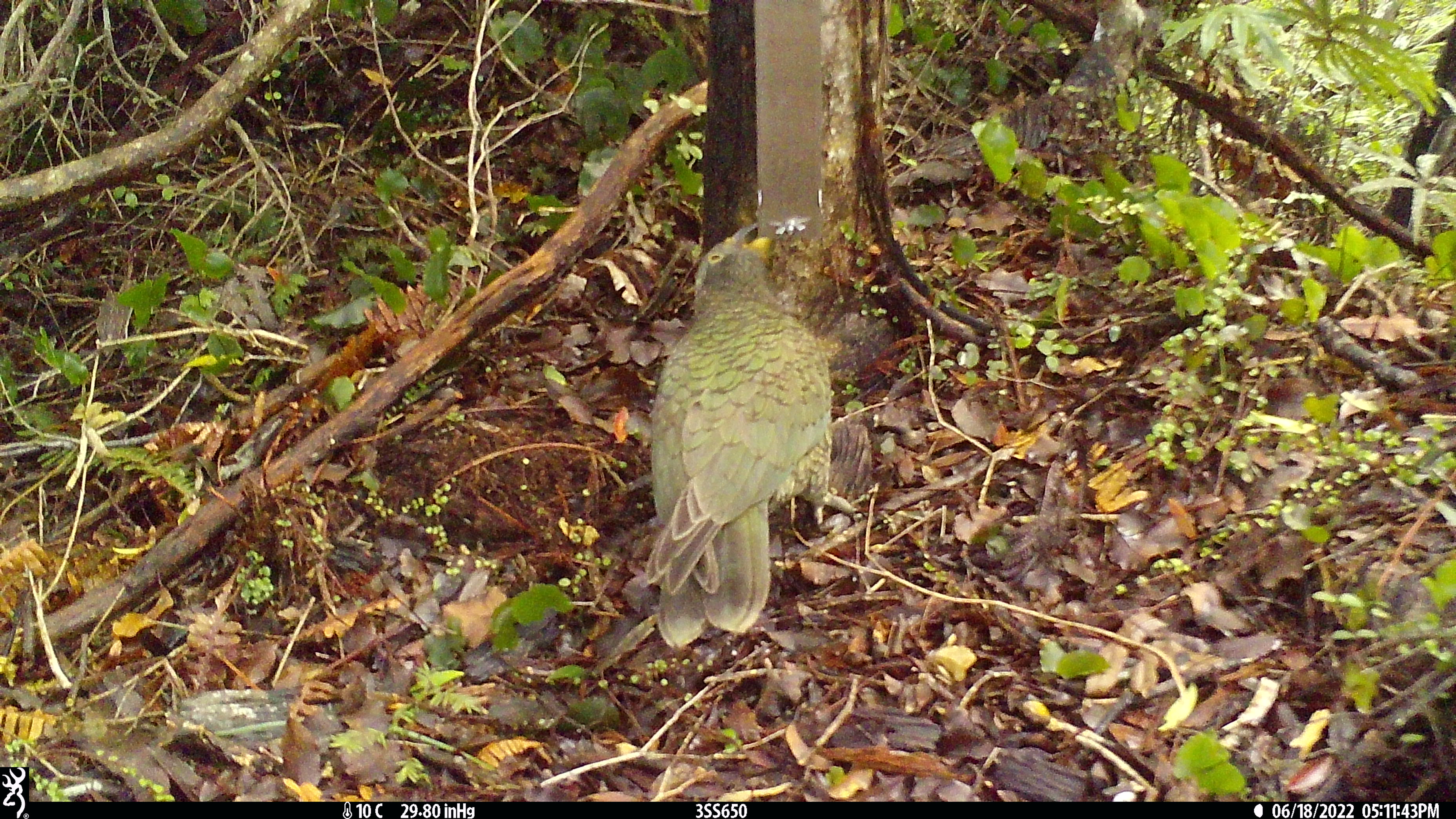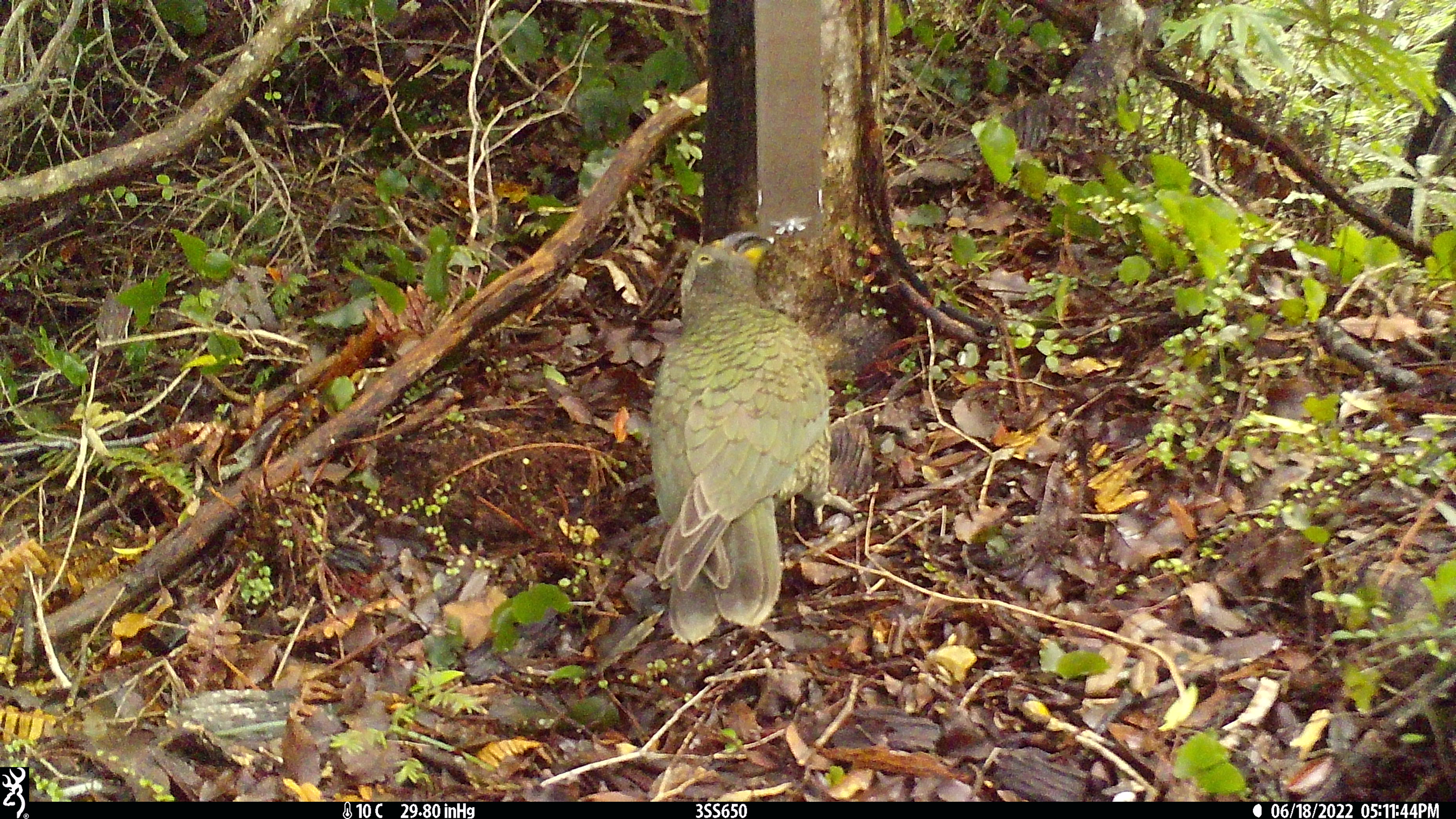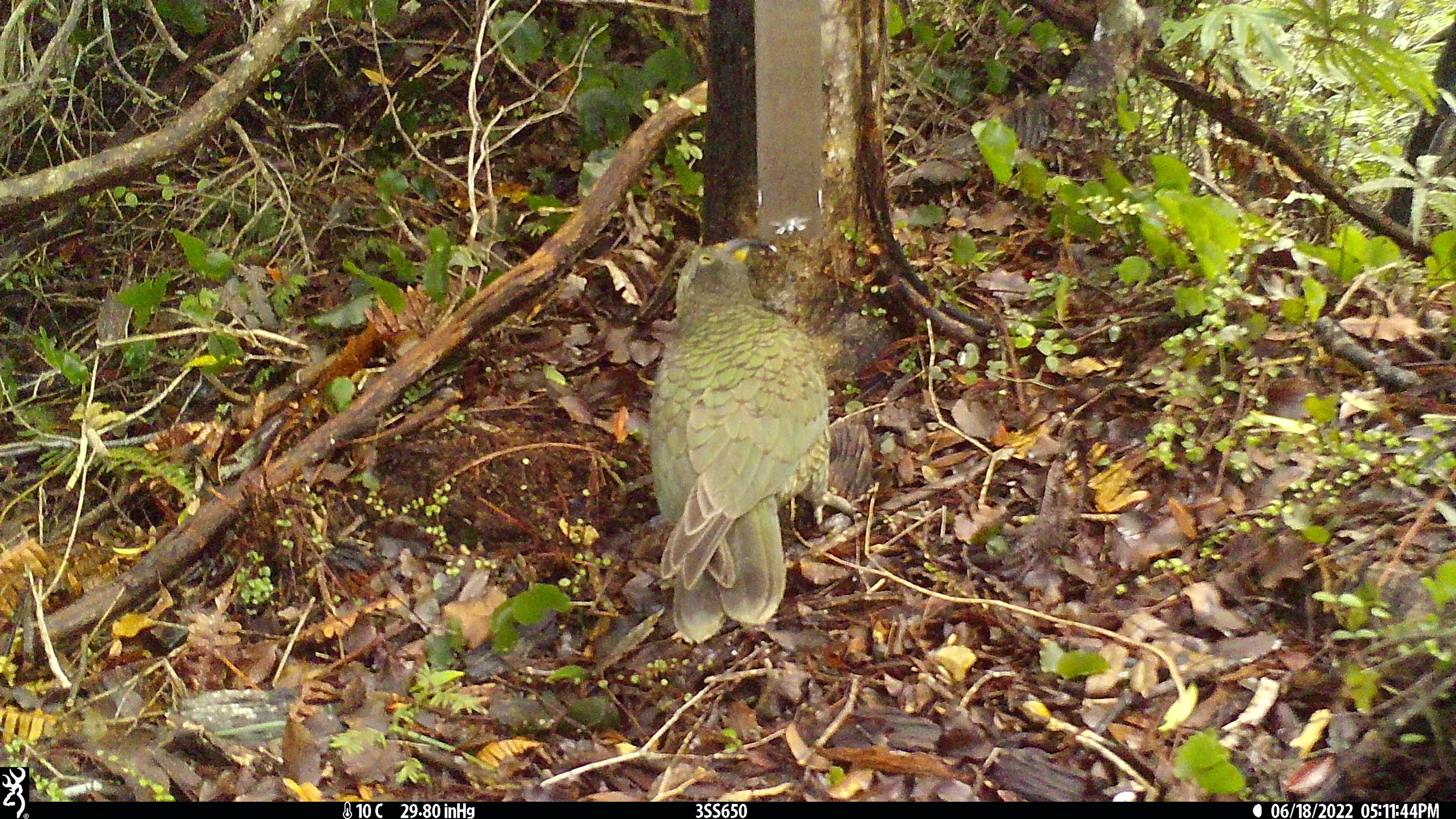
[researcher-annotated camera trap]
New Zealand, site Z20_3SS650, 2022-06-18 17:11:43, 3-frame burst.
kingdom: Animalia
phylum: Chordata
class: Aves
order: Psittaciformes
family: Strigopidae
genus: Nestor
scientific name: Nestor notabilis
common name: kea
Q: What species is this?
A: Kea (Nestor notabilis).